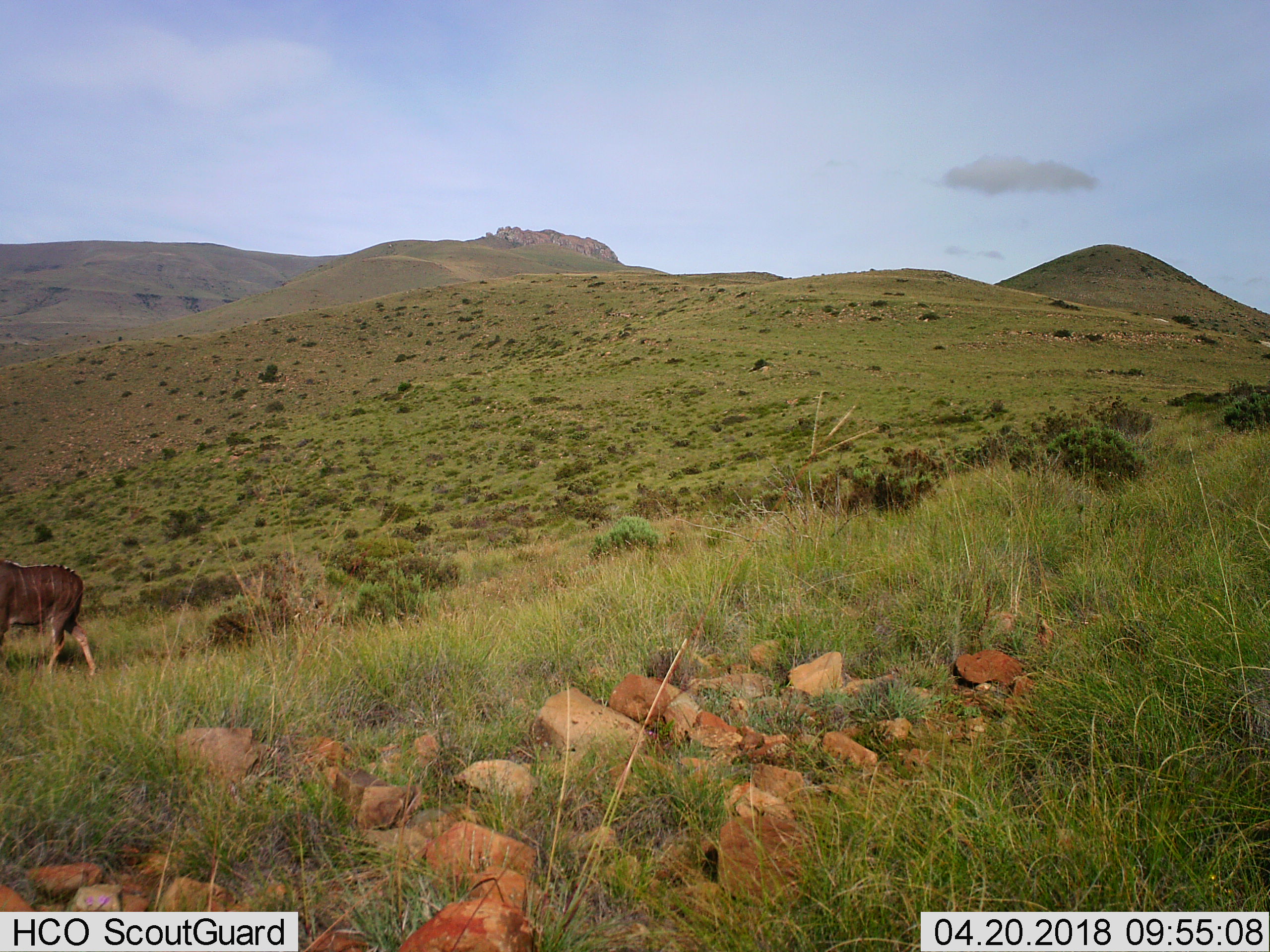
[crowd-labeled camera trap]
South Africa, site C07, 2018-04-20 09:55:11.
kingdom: Animalia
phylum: Chordata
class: Mammalia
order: Artiodactyla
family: Bovidae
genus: Tragelaphus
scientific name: Tragelaphus strepsiceros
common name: greater kudu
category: kudu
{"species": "kudu (greater kudu) (Tragelaphus strepsiceros)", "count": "1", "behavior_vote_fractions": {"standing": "0%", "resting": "0%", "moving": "100%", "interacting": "0%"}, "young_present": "0%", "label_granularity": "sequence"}